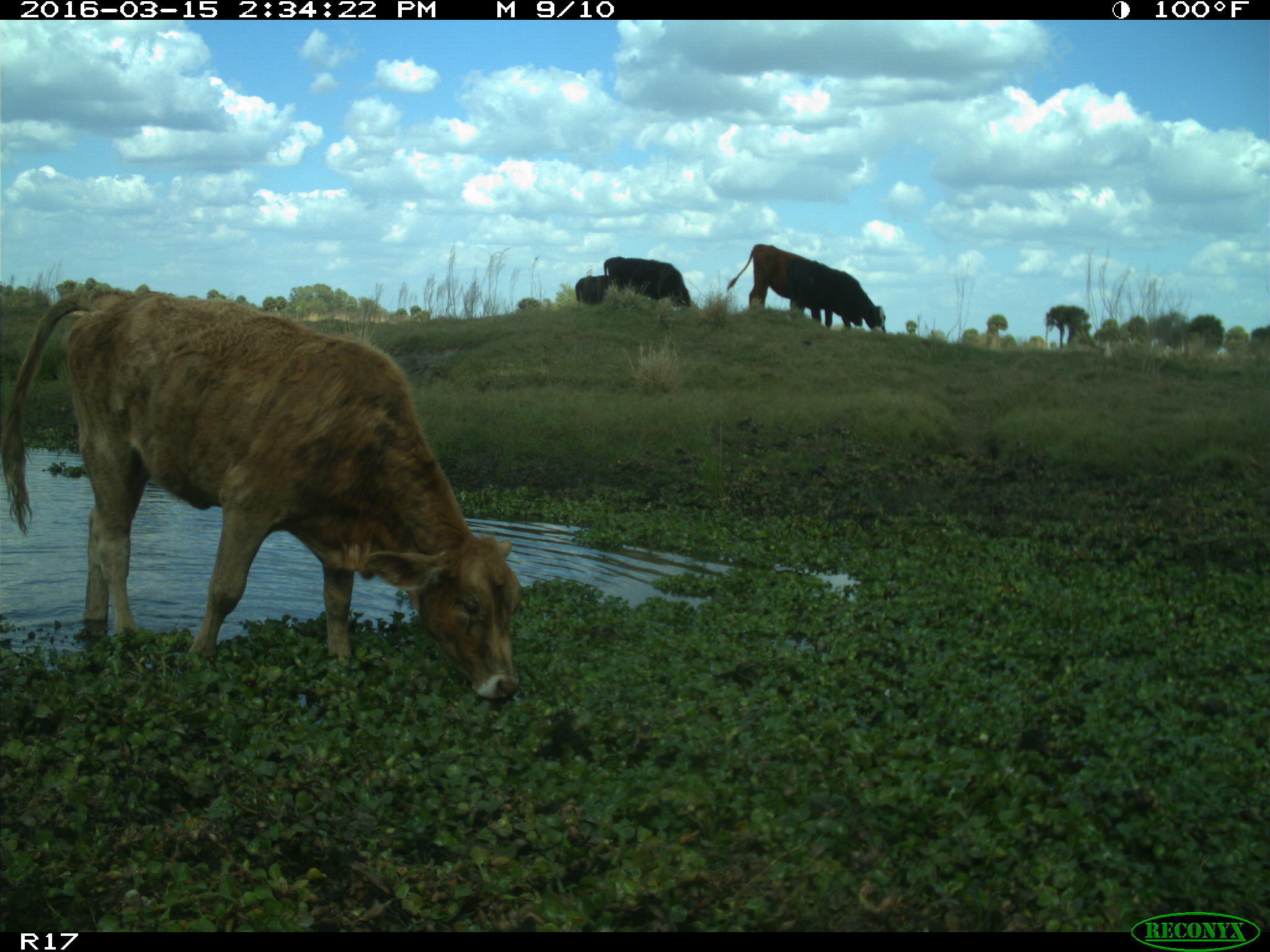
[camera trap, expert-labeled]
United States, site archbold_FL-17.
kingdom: Animalia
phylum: Chordata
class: Mammalia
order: Artiodactyla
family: Bovidae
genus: Bos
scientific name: Bos taurus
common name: domestic cow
Bos taurus (domestic cow).